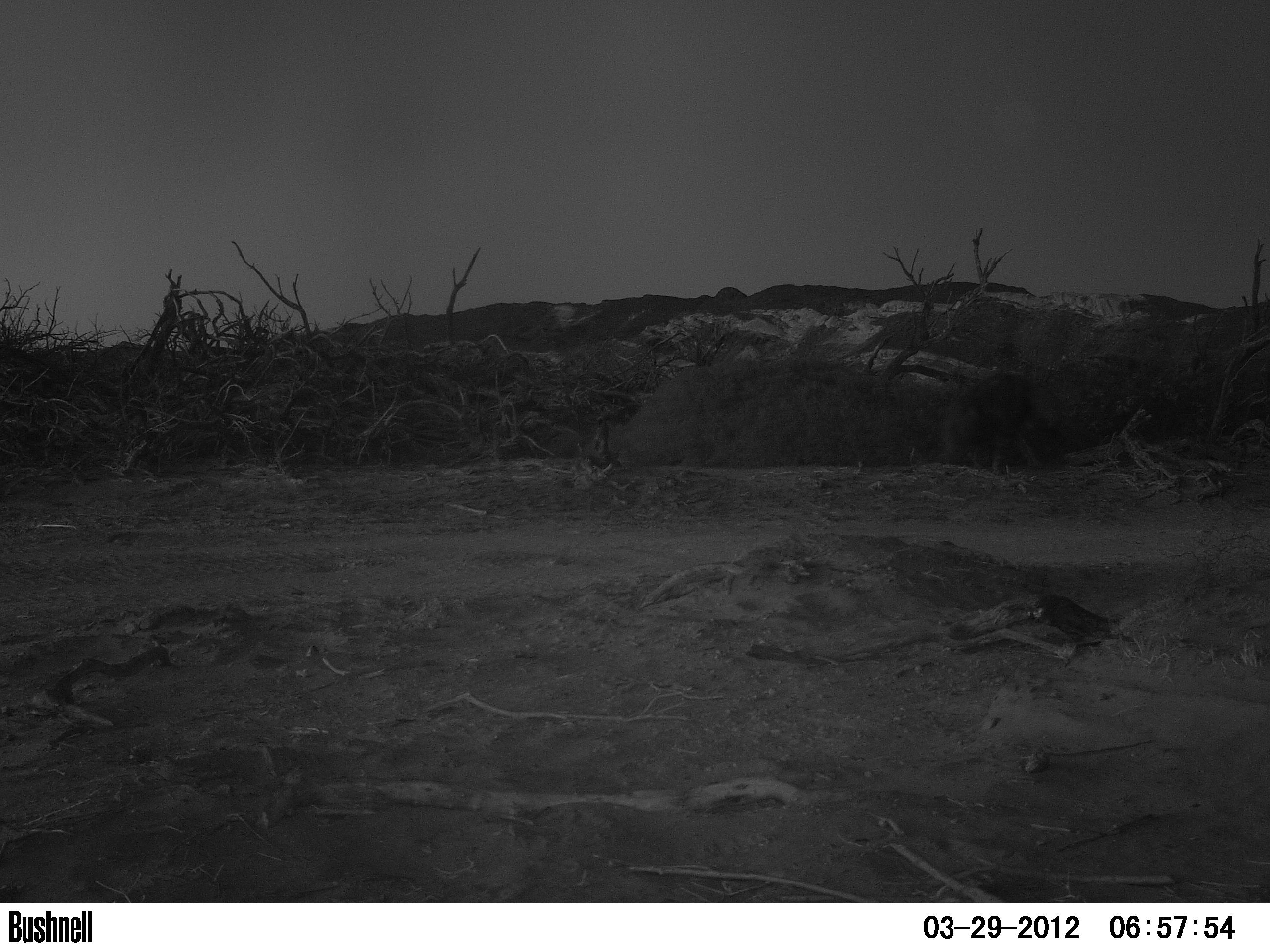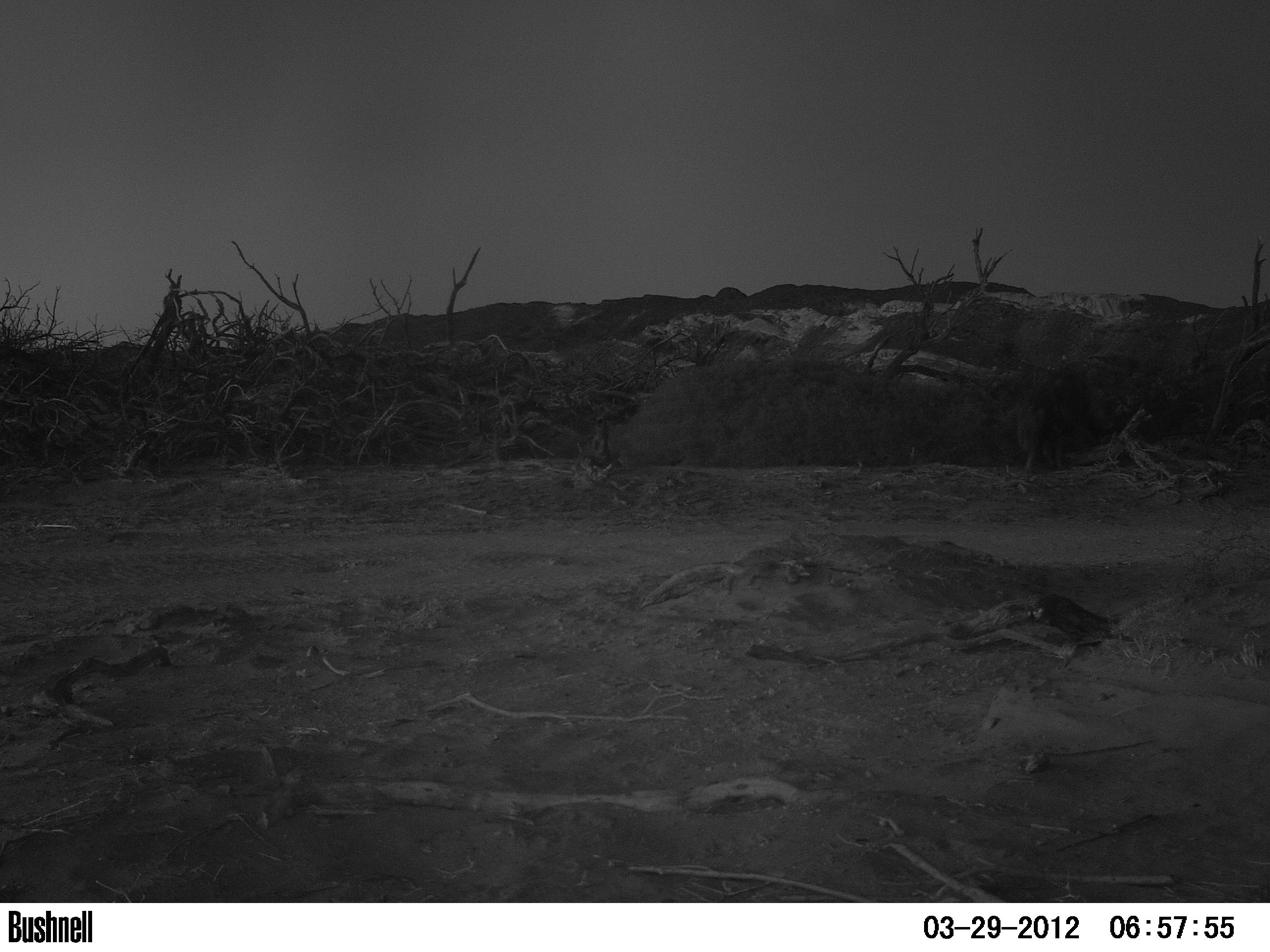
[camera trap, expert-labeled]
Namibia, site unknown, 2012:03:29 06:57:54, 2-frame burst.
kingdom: Animalia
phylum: Chordata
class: Mammalia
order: Carnivora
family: Hyaenidae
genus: Parahyaena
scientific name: Parahyaena brunnea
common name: brown hyena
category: hyaena brunnea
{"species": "hyaena brunnea (brown hyena) (Parahyaena brunnea)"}